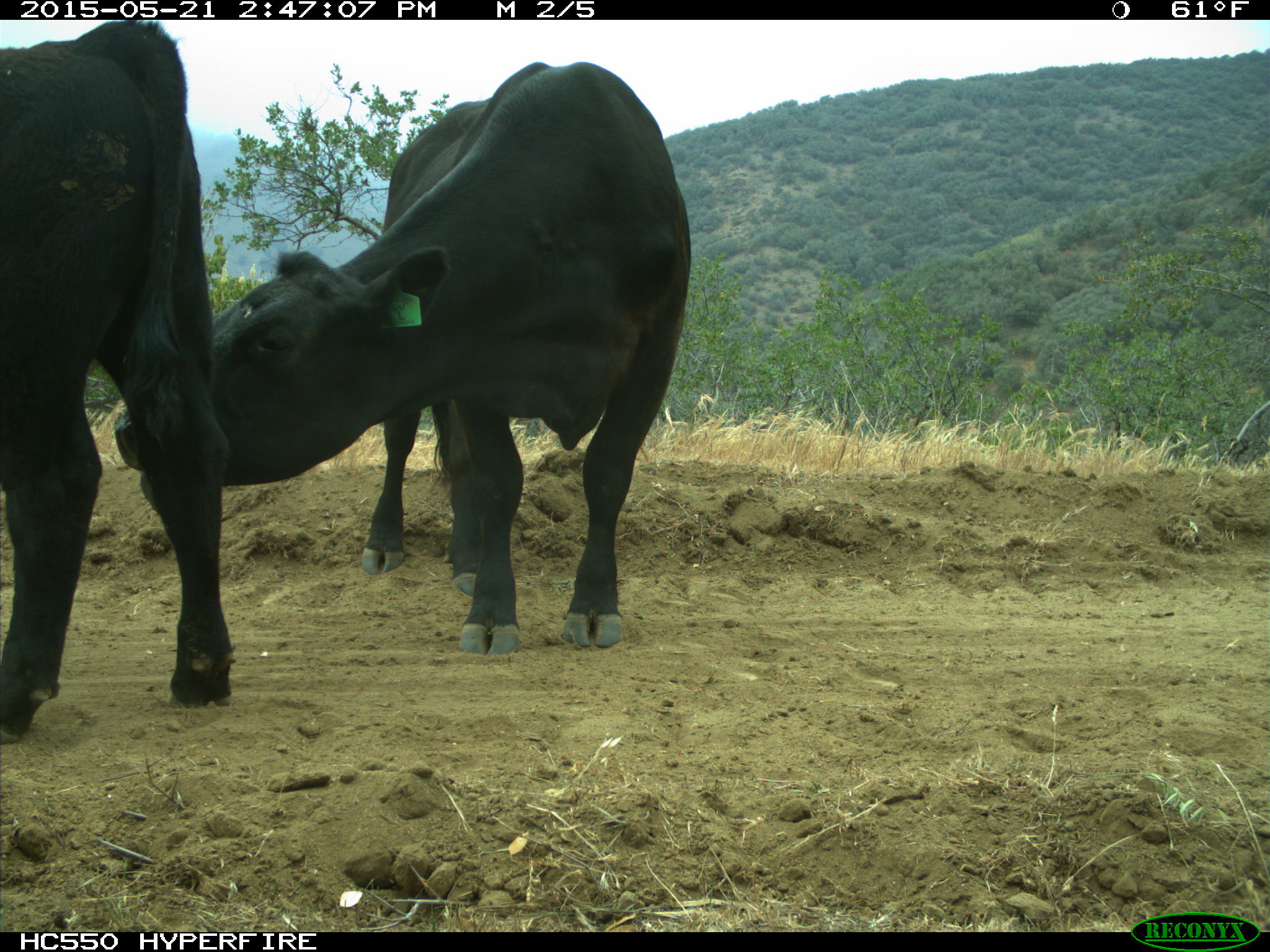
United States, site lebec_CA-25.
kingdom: Animalia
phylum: Chordata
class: Mammalia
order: Artiodactyla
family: Bovidae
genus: Bos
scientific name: Bos taurus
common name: domestic cow